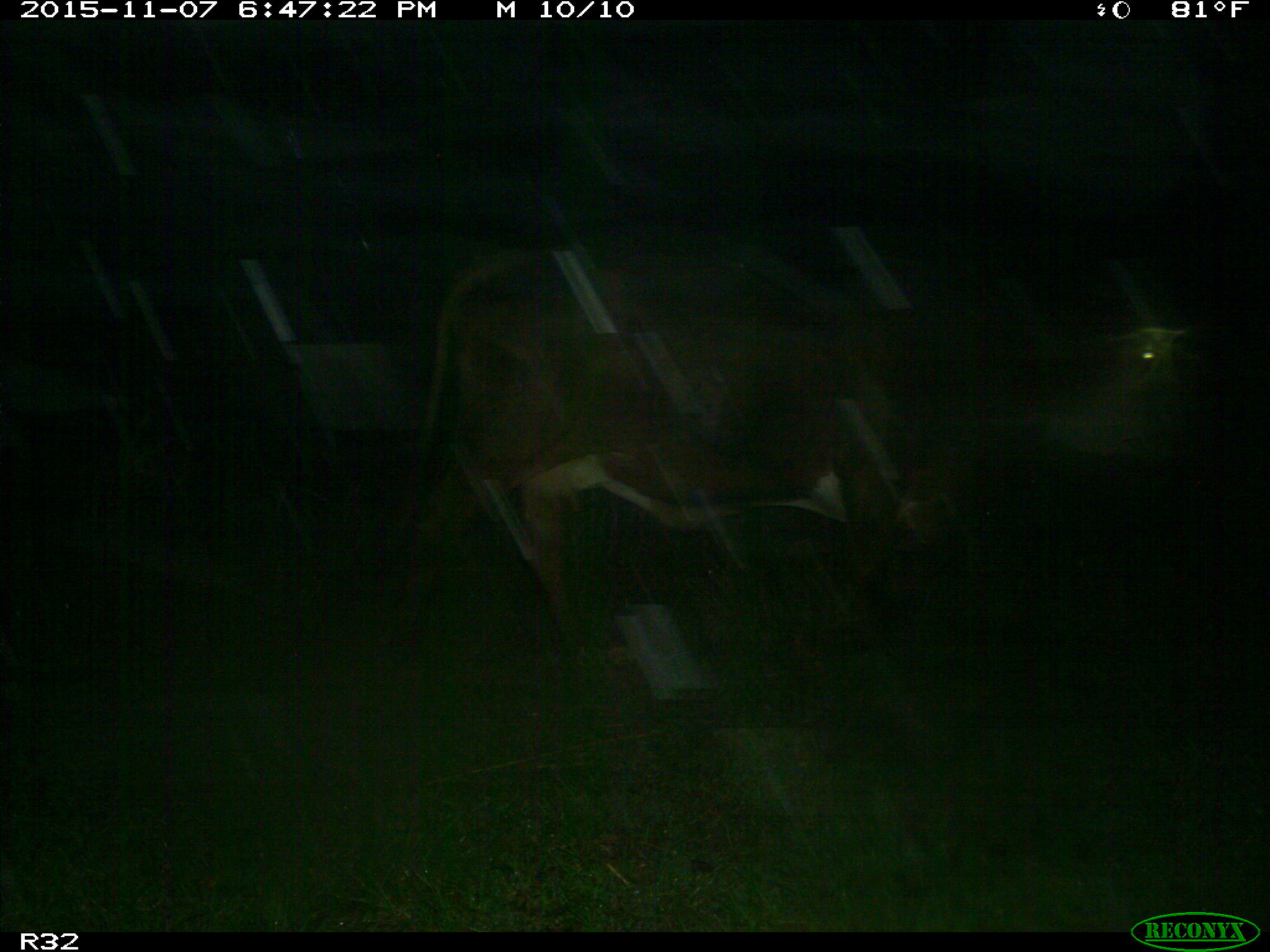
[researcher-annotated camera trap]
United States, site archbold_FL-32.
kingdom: Animalia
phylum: Chordata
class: Mammalia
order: Artiodactyla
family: Bovidae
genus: Bos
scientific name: Bos taurus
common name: domestic cow